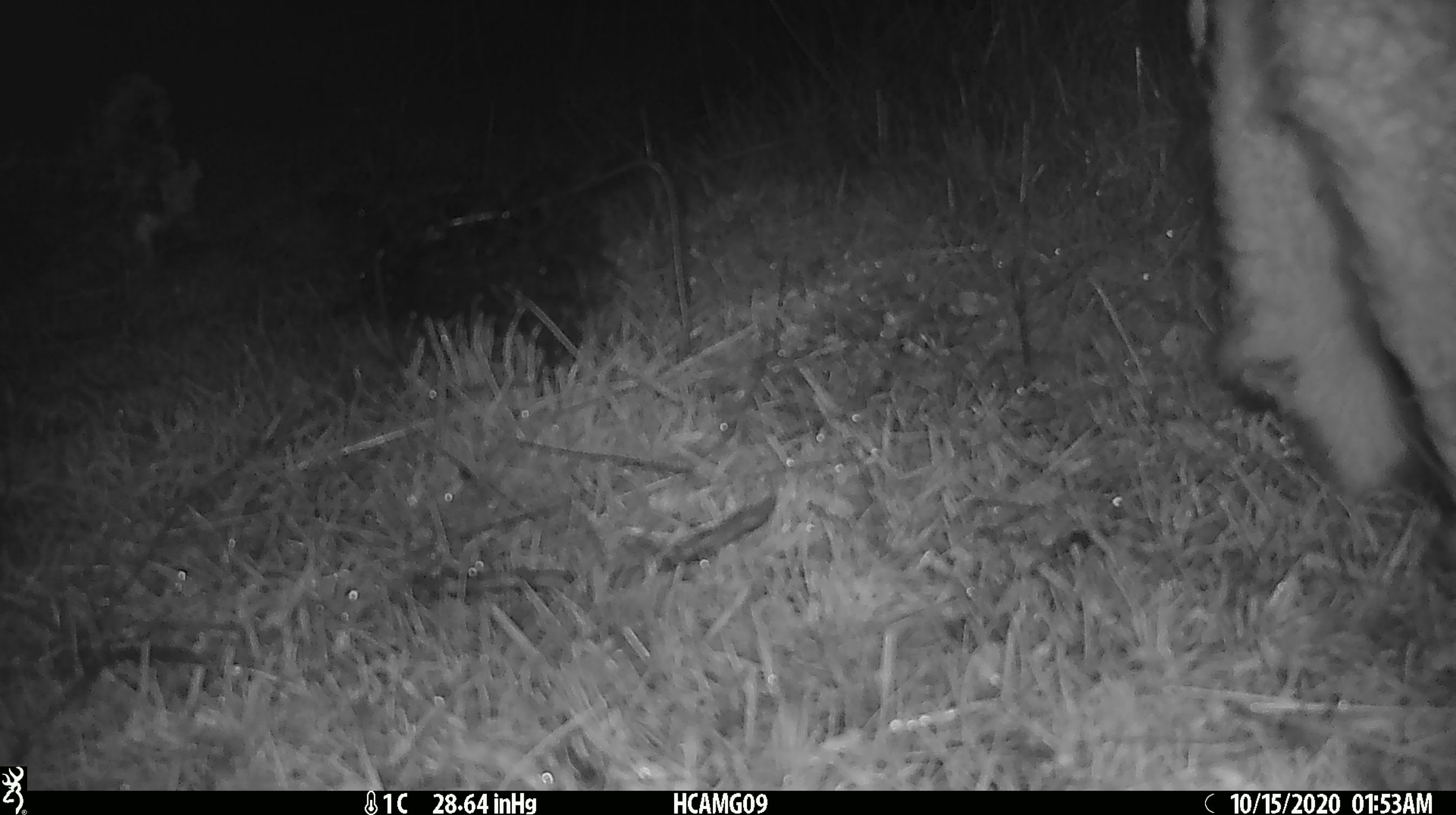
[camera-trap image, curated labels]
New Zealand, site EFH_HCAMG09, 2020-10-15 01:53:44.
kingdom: Animalia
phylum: Chordata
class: Mammalia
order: Artiodactyla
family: Bovidae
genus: Ovis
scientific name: Ovis aries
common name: domestic sheep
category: sheep